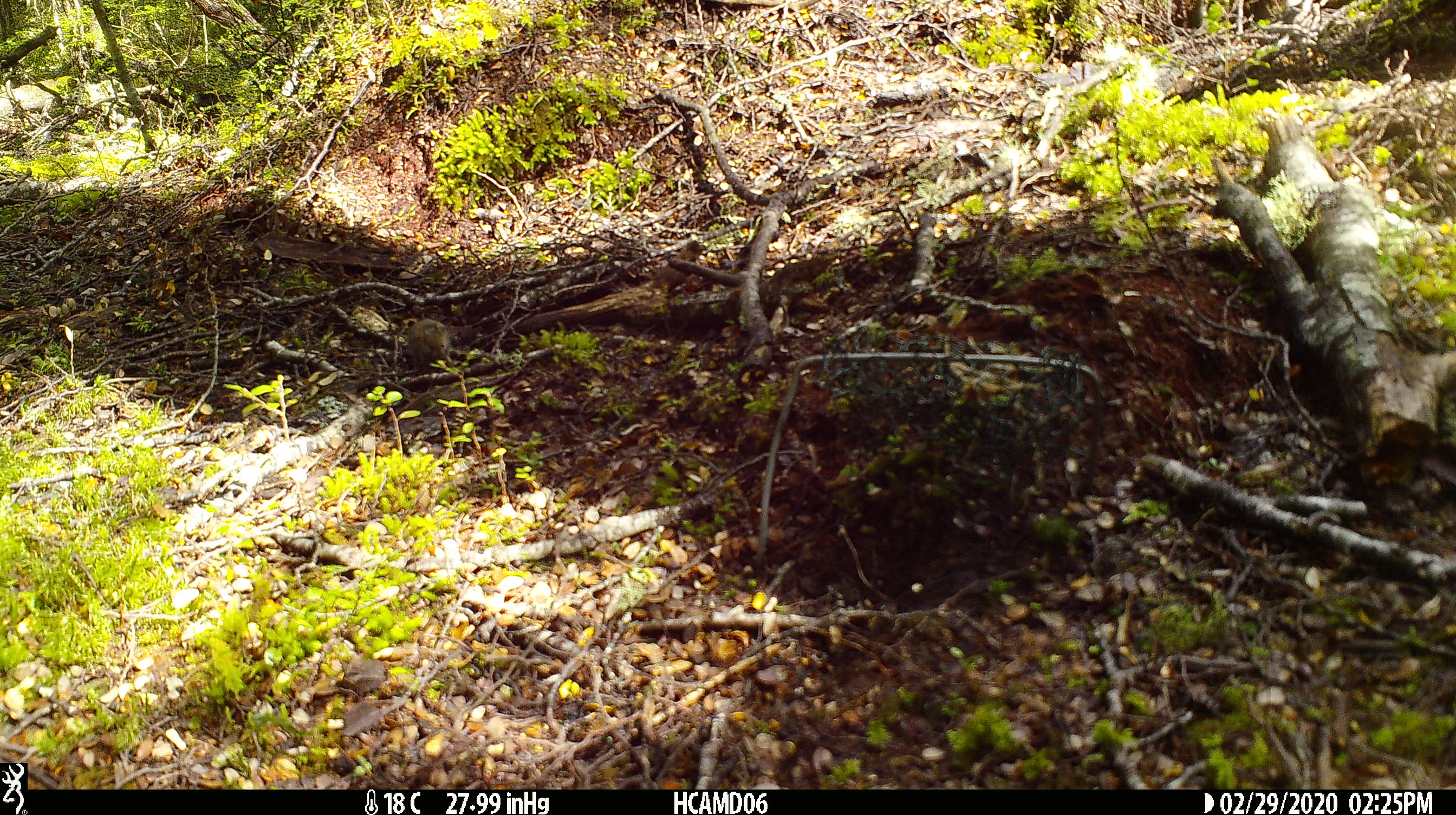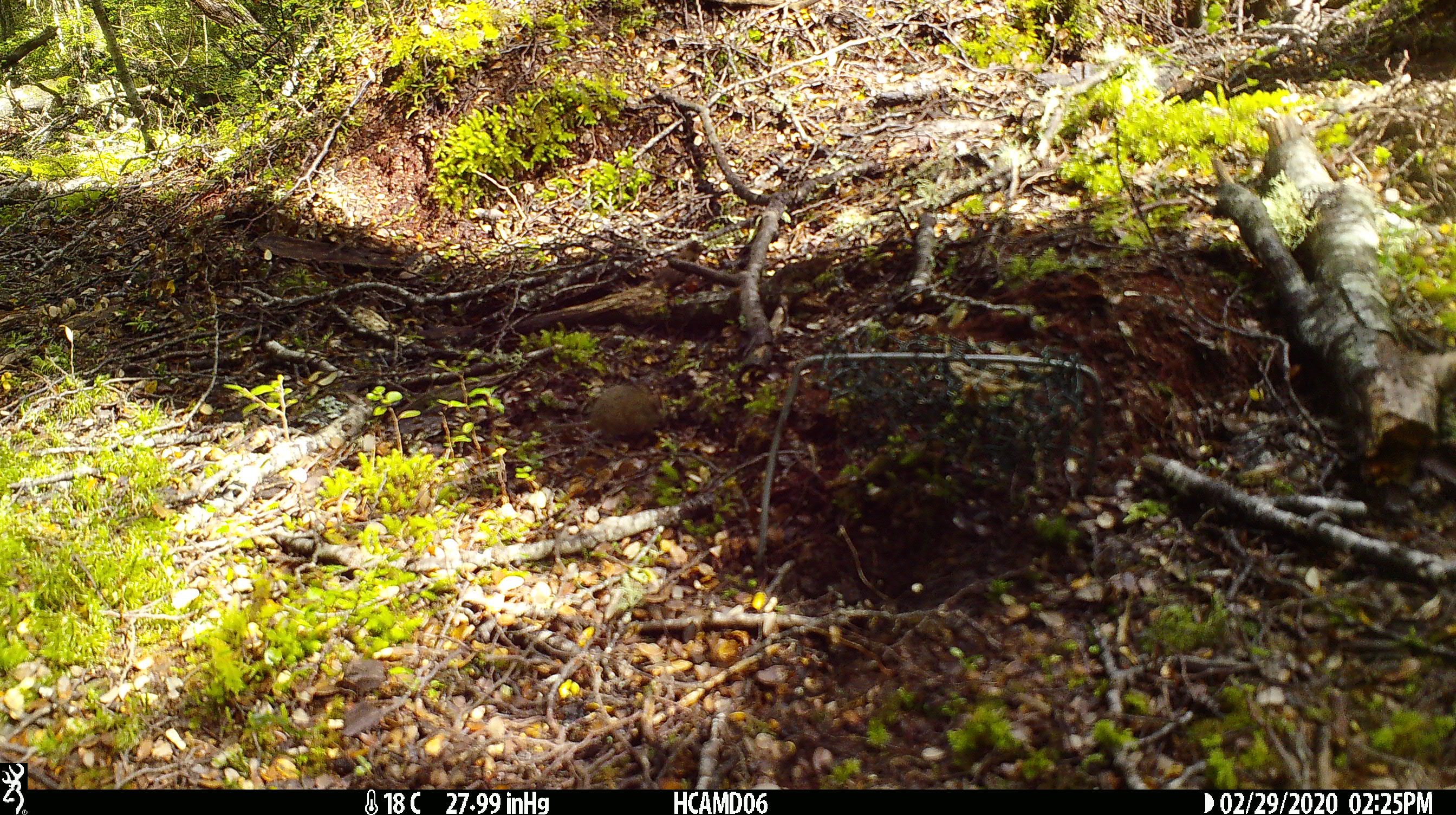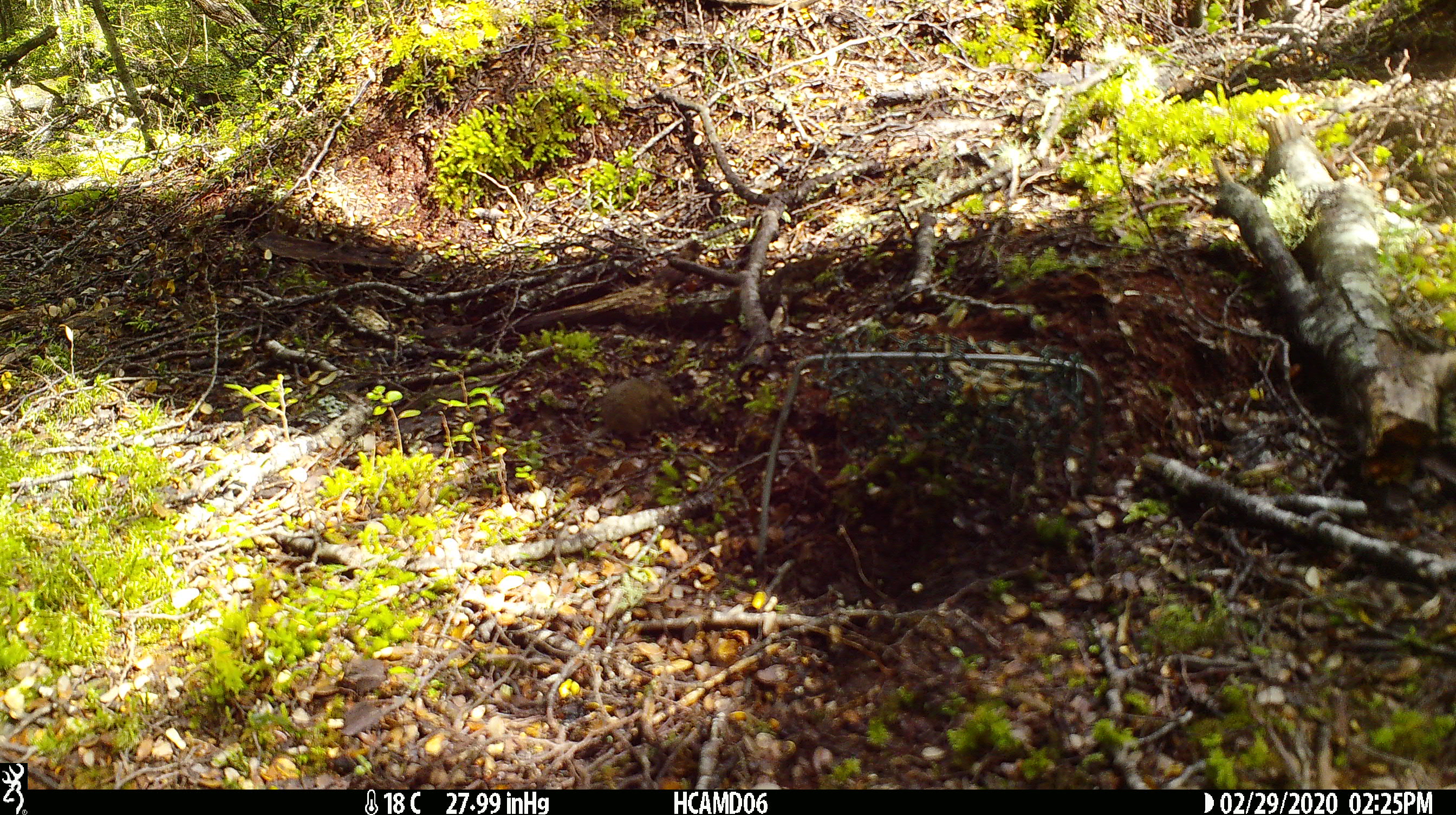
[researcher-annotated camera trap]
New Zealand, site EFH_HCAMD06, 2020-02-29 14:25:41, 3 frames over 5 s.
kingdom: Animalia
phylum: Chordata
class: Mammalia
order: Rodentia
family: Muridae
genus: Mus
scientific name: Mus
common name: mouse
Mouse (Mus).